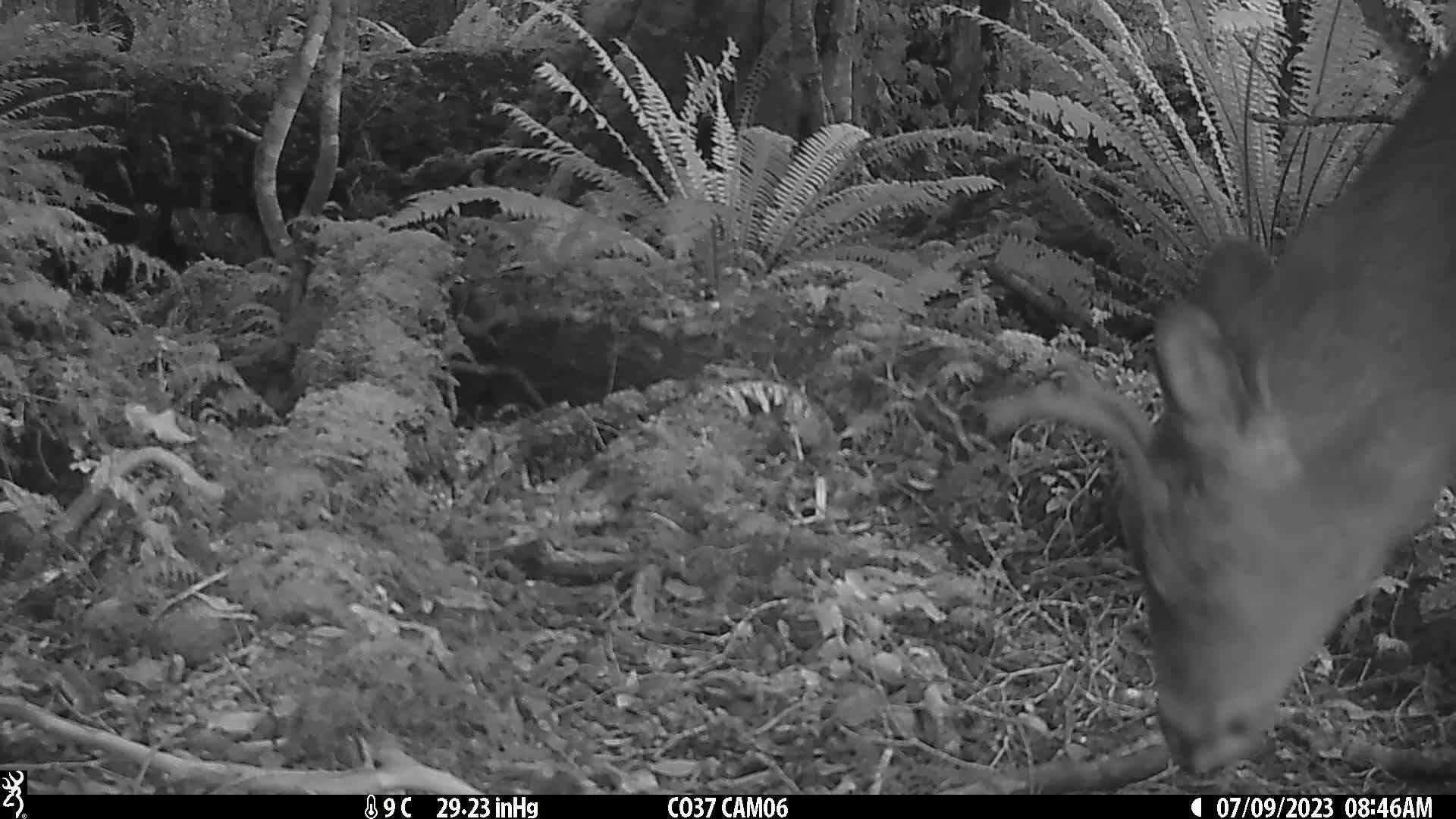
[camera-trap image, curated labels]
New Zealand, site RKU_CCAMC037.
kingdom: Animalia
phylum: Chordata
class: Mammalia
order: Artiodactyla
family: Cervidae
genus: Odocoileus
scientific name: Odocoileus virginianus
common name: white-tailed deer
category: white tailed deer